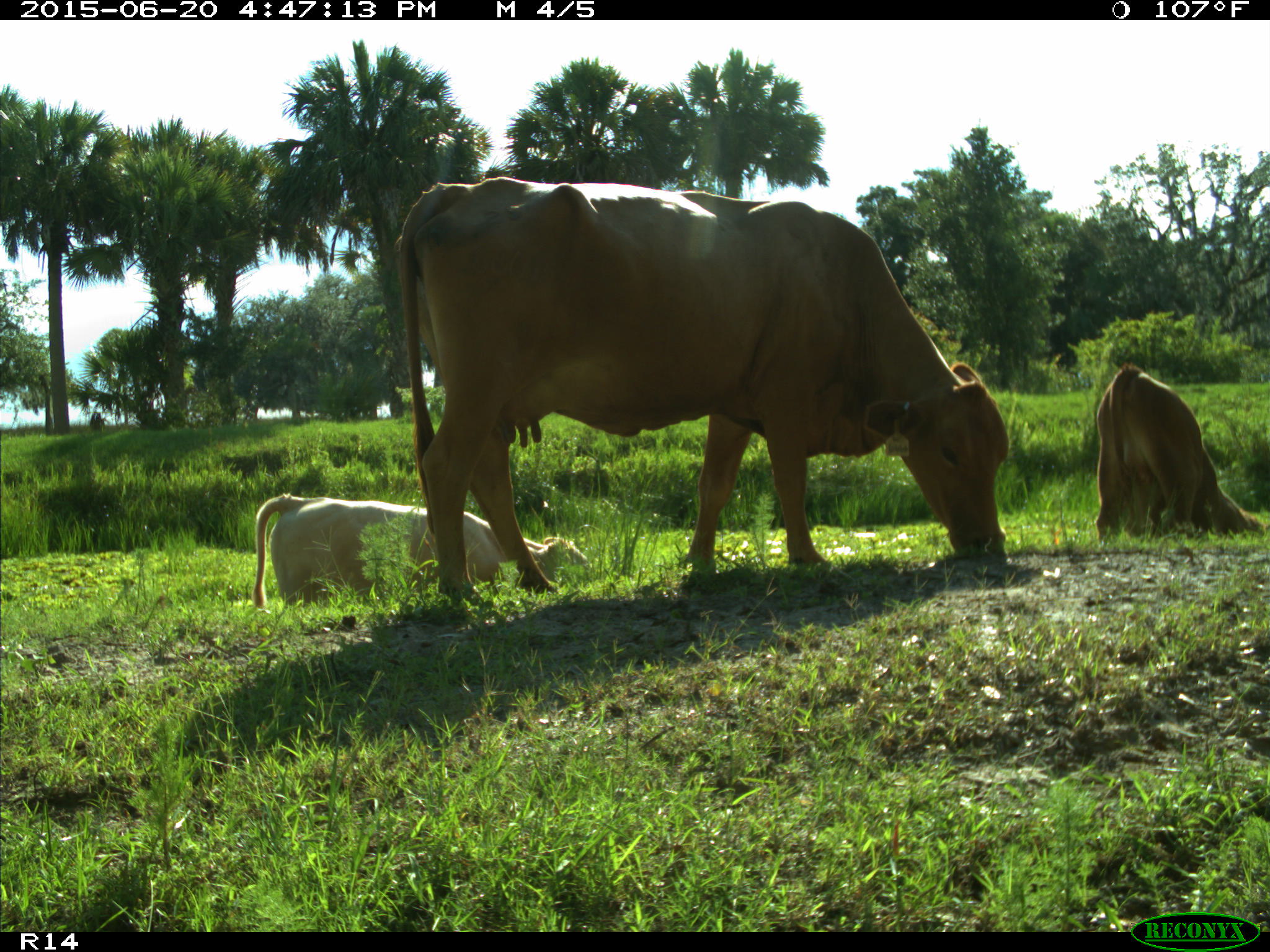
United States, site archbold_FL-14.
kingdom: Animalia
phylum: Chordata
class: Mammalia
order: Artiodactyla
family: Bovidae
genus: Bos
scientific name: Bos taurus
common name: domestic cow